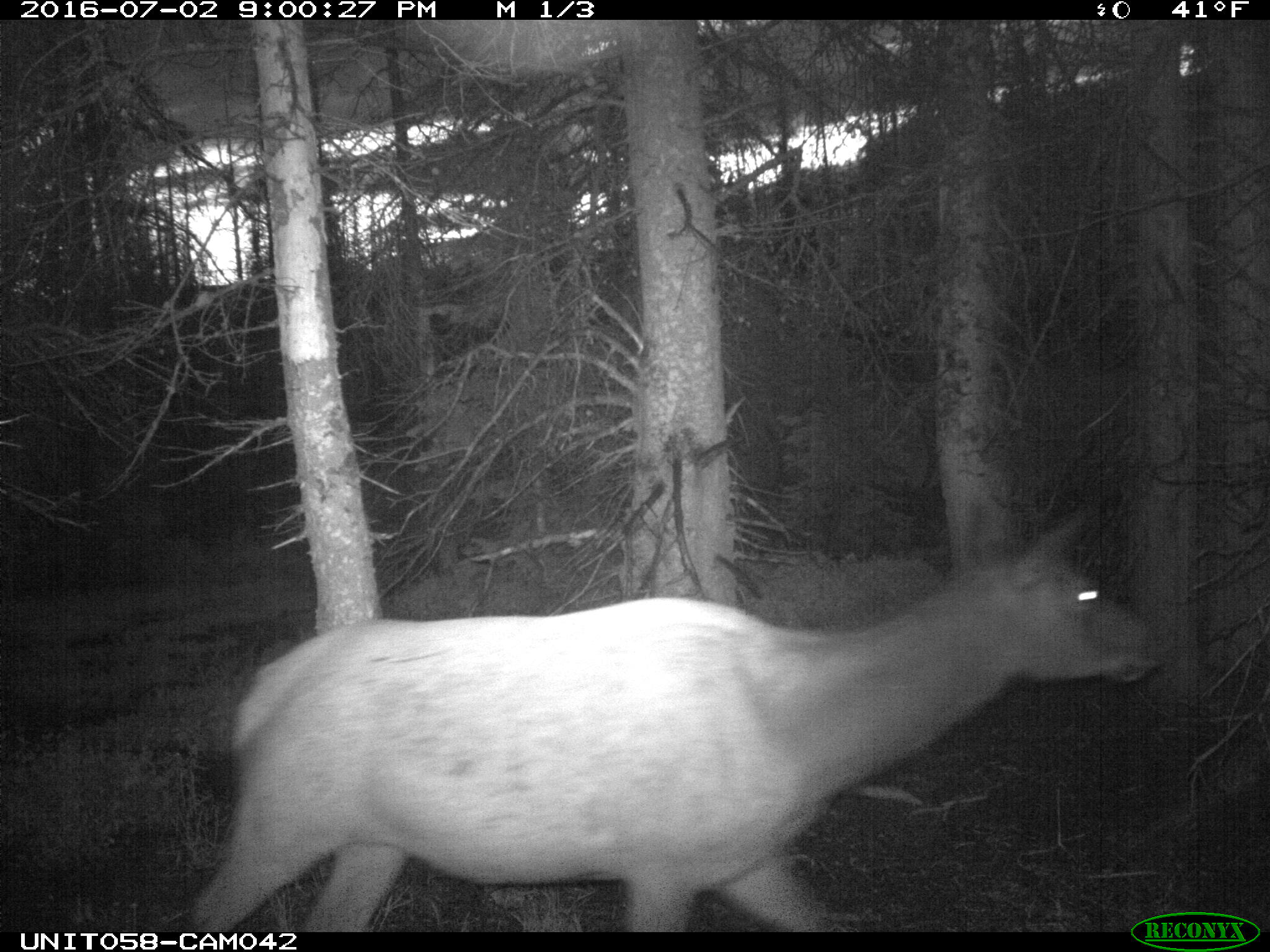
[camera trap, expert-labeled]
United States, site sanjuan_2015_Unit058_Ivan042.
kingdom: Animalia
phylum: Chordata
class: Mammalia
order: Artiodactyla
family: Cervidae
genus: Cervus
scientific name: Cervus elaphus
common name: red deer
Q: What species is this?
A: Cervus elaphus (red deer).